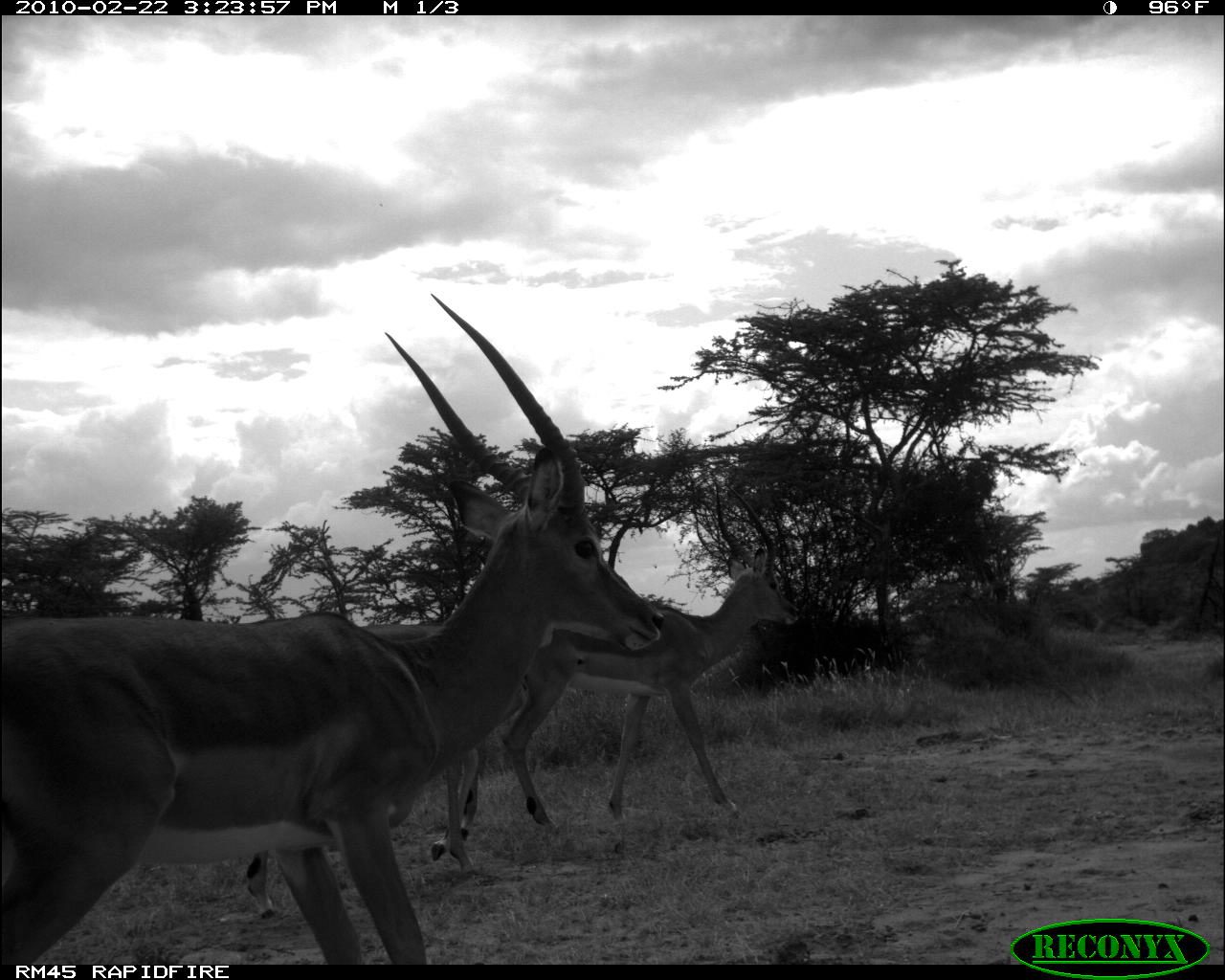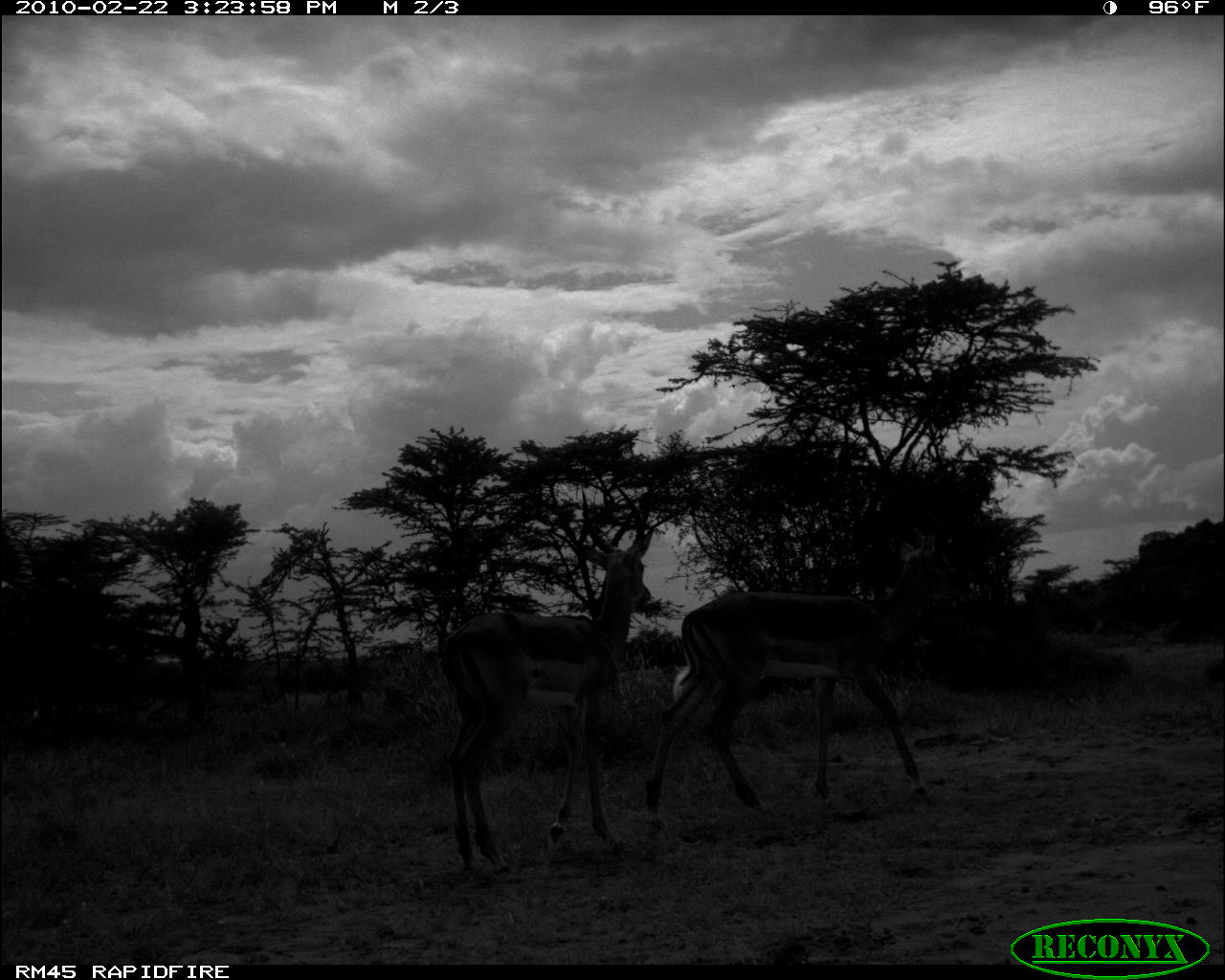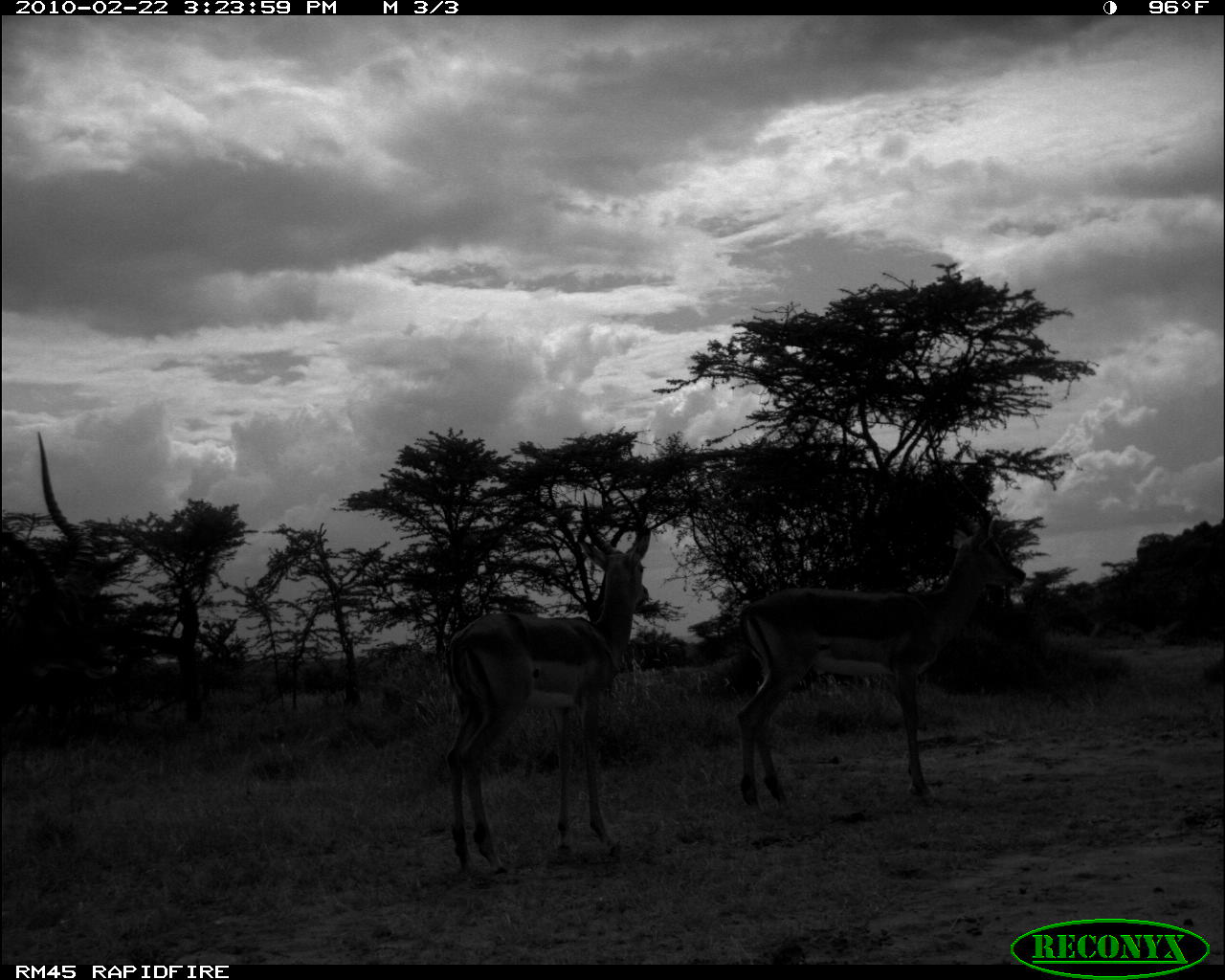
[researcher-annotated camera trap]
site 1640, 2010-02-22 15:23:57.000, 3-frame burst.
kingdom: Animalia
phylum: Chordata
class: Mammalia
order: Artiodactyla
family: Bovidae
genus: Aepyceros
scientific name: Aepyceros melampus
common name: impala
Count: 3.